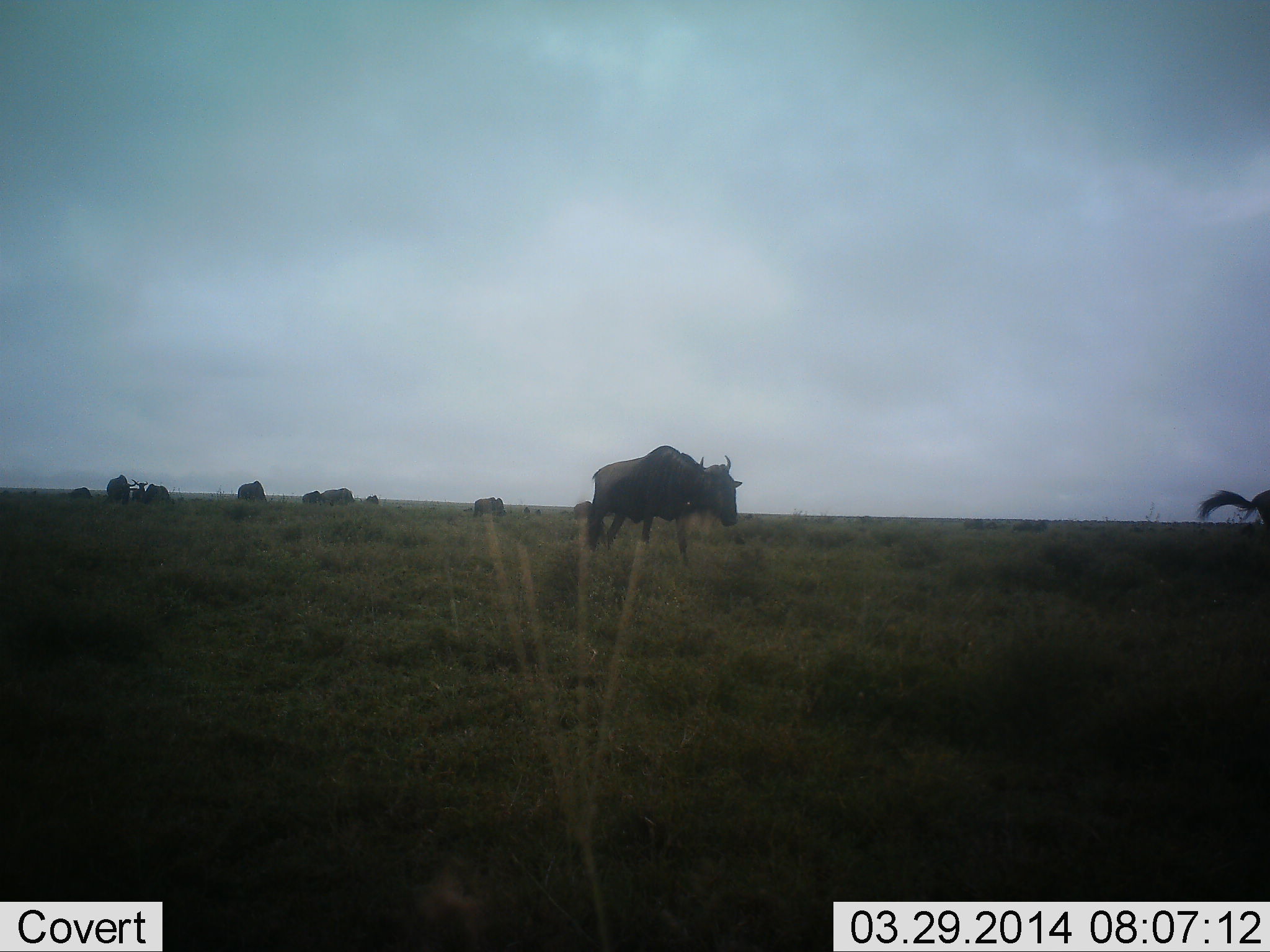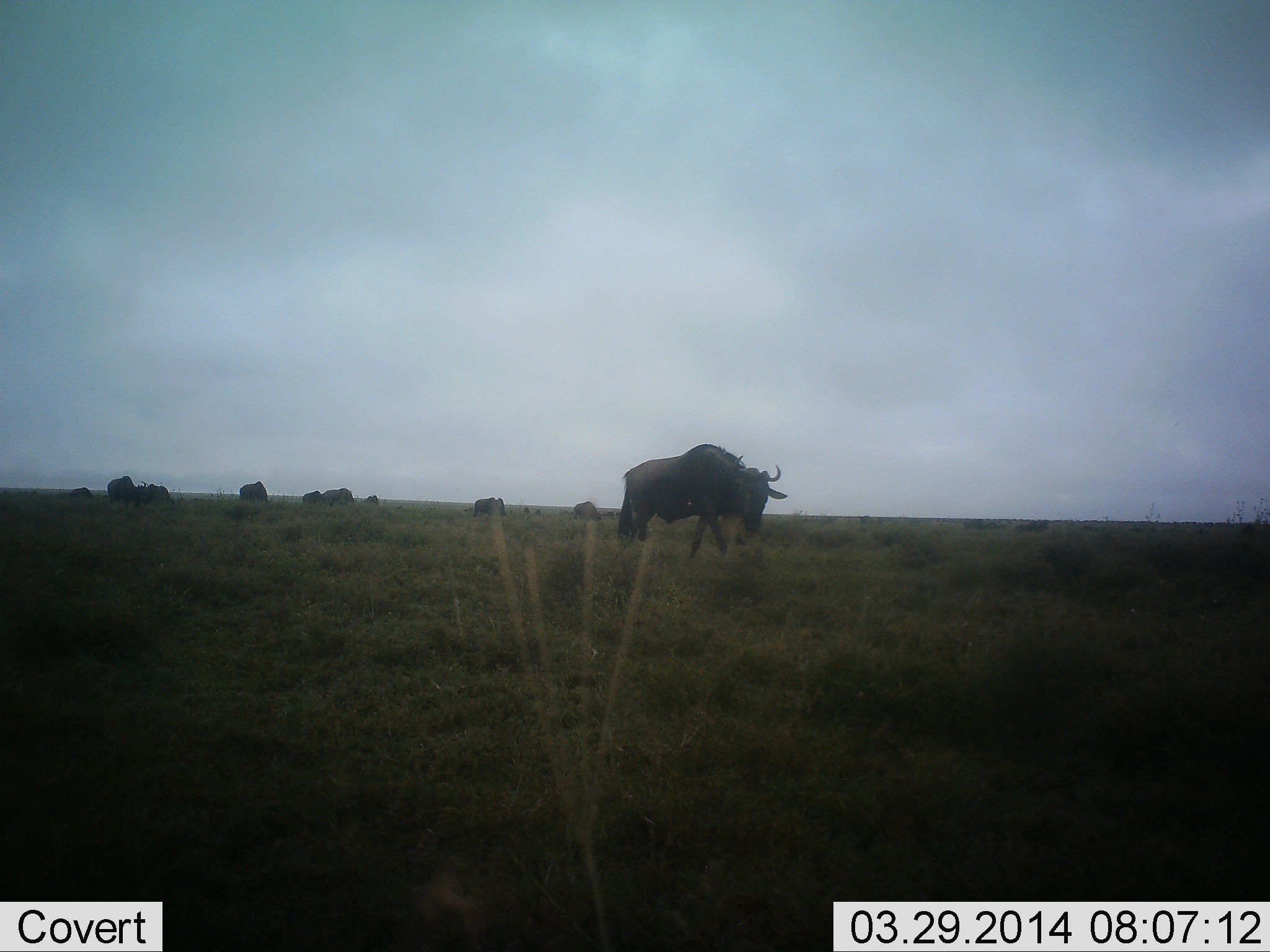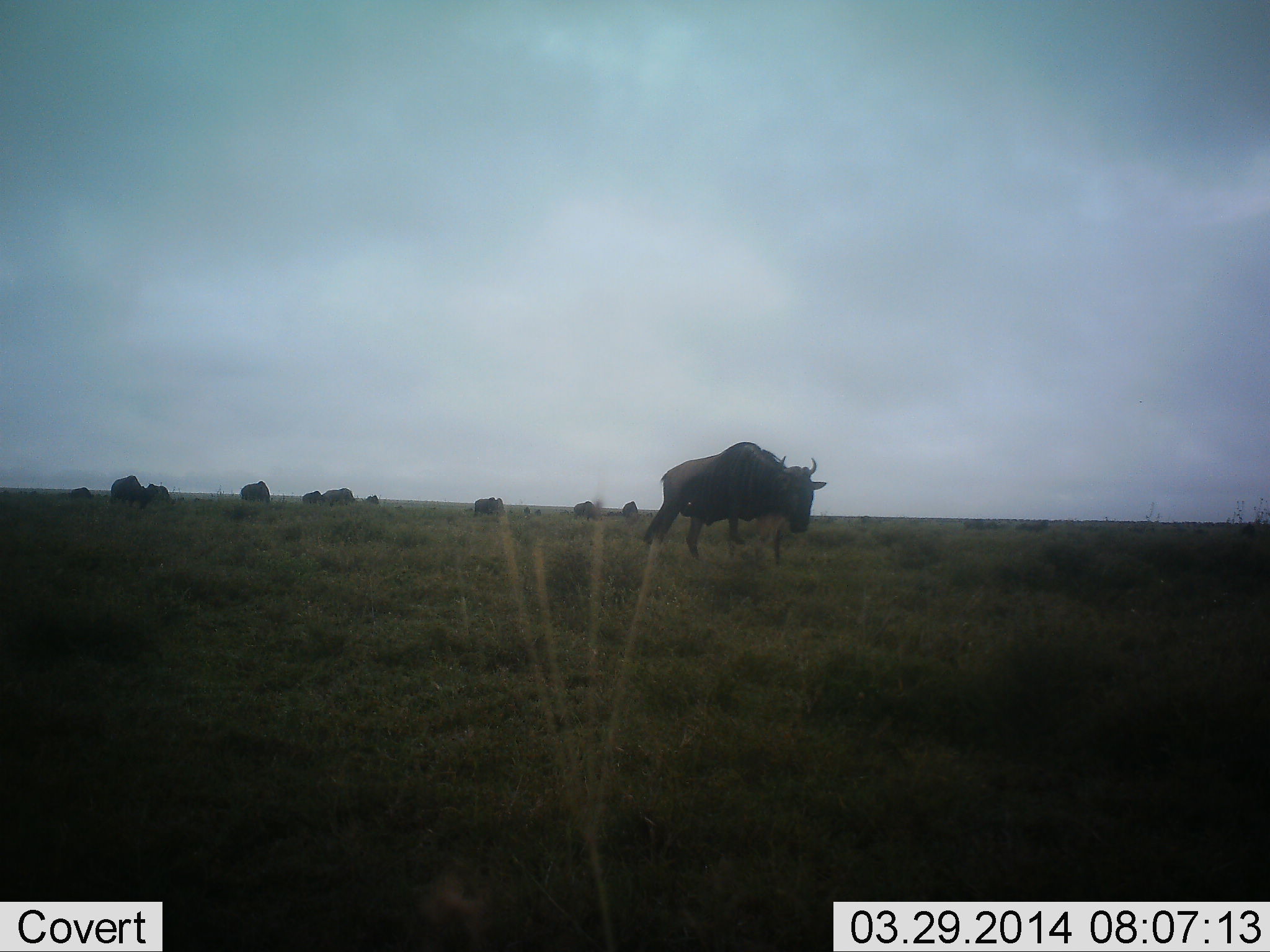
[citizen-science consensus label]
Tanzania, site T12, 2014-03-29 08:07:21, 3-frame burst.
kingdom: Animalia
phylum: Chordata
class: Mammalia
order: Artiodactyla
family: Bovidae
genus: Connochaetes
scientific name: Connochaetes taurinus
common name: blue wildebeest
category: wildebeest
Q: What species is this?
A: Wildebeest (blue wildebeest) (Connochaetes taurinus).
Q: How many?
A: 11-50.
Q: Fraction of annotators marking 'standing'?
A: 21%.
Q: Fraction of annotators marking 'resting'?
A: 0%.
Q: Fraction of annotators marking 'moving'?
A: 79%.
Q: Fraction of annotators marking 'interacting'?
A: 5%.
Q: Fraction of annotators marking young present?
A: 0%.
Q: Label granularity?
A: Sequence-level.